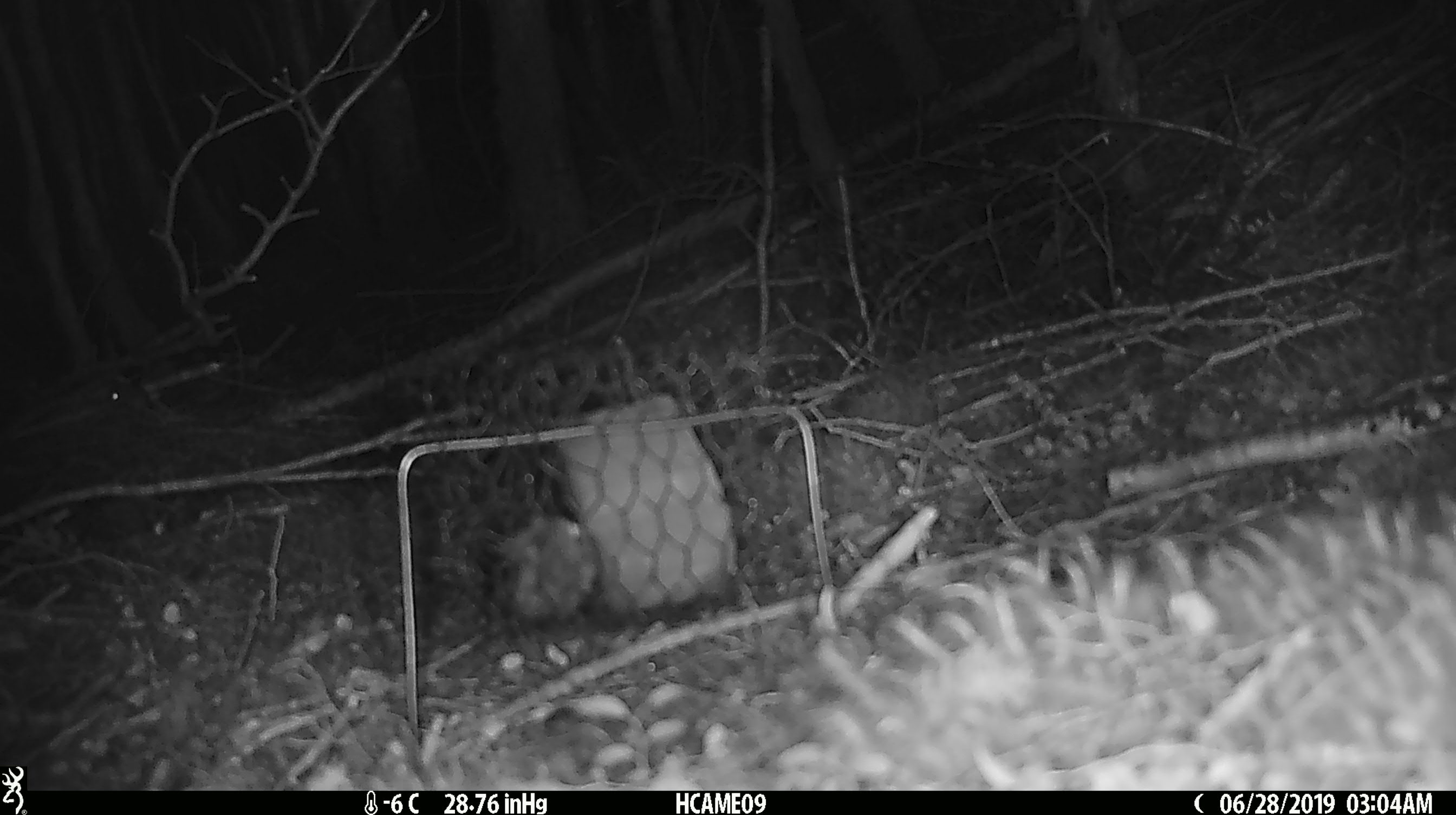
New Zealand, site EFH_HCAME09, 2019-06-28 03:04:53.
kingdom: Animalia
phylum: Chordata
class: Mammalia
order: Rodentia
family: Muridae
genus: Mus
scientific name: Mus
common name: mouse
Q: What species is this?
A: Mouse (Mus).